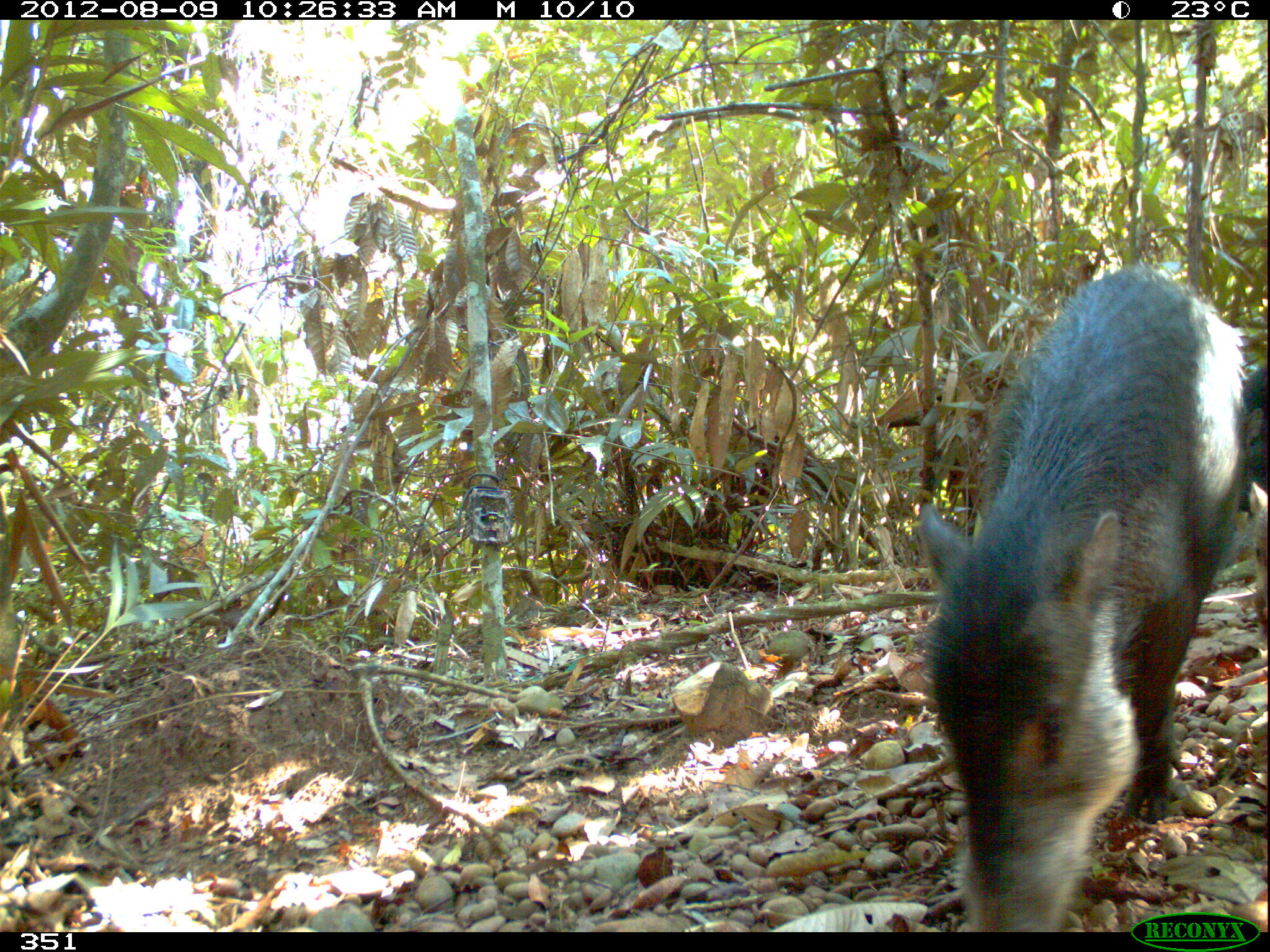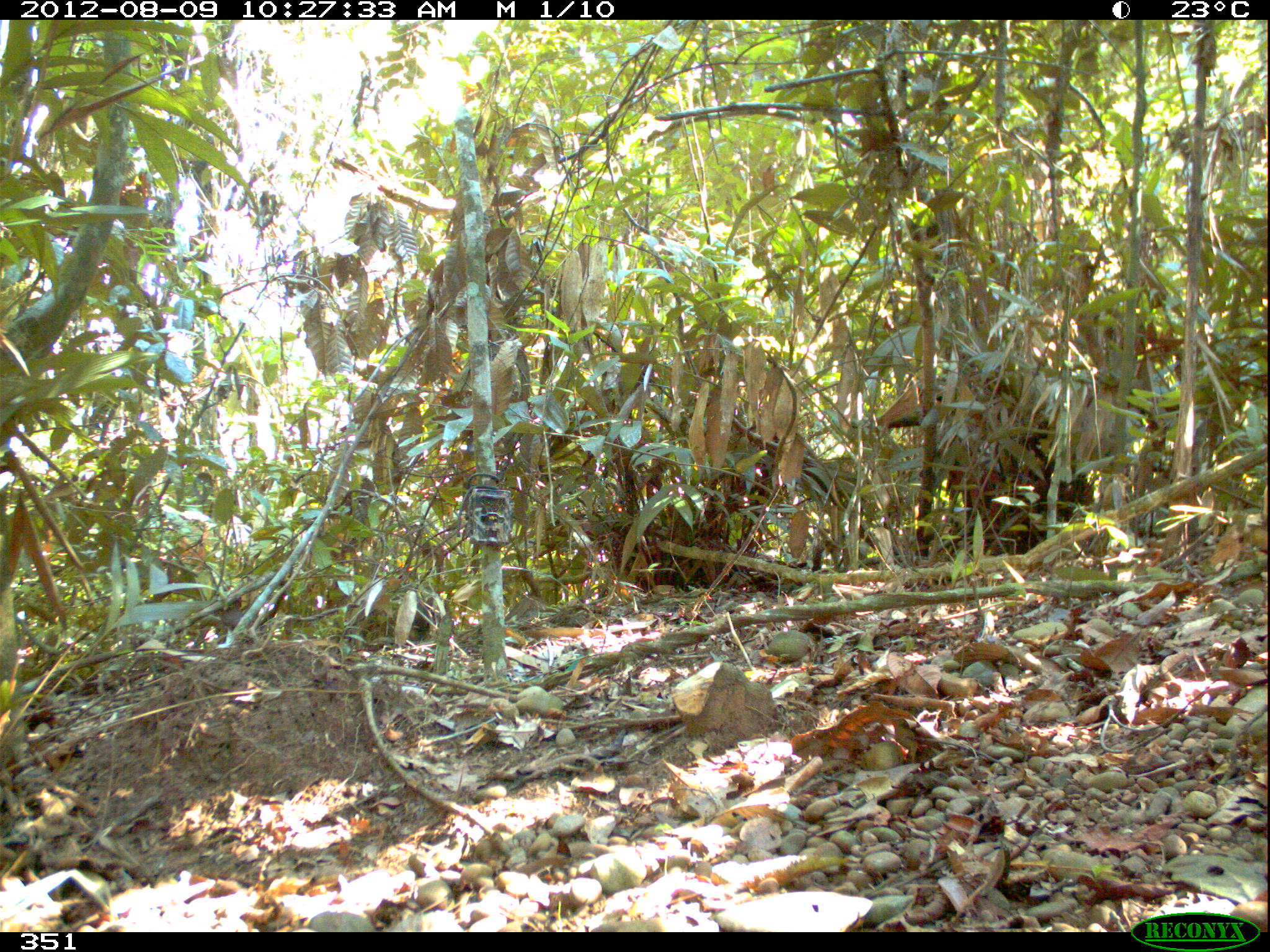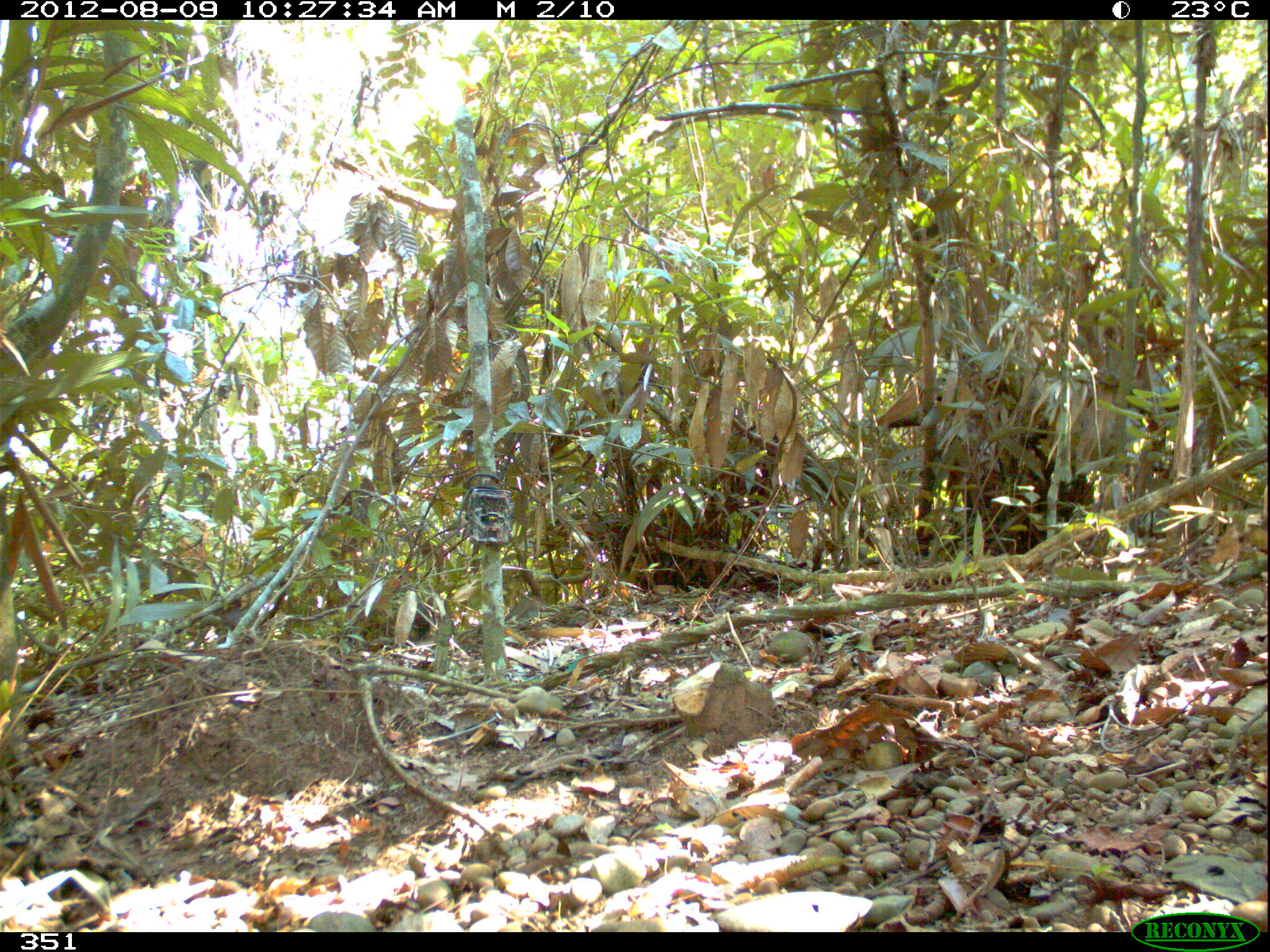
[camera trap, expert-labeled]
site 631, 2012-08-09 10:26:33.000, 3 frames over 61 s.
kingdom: Animalia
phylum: Chordata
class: Mammalia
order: Artiodactyla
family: Tayassuidae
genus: Tayassu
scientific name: Tayassu pecari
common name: white-lipped peccary